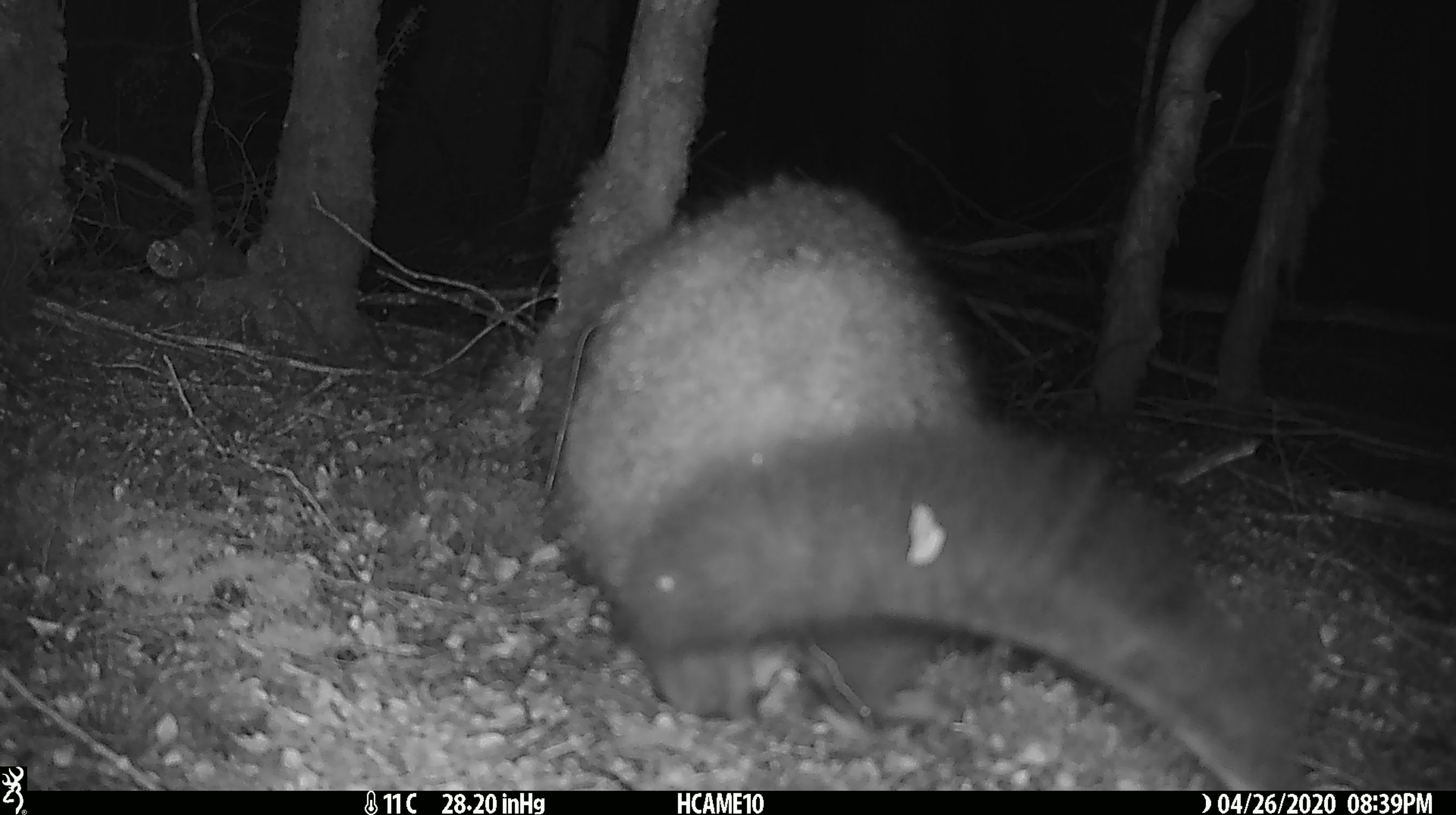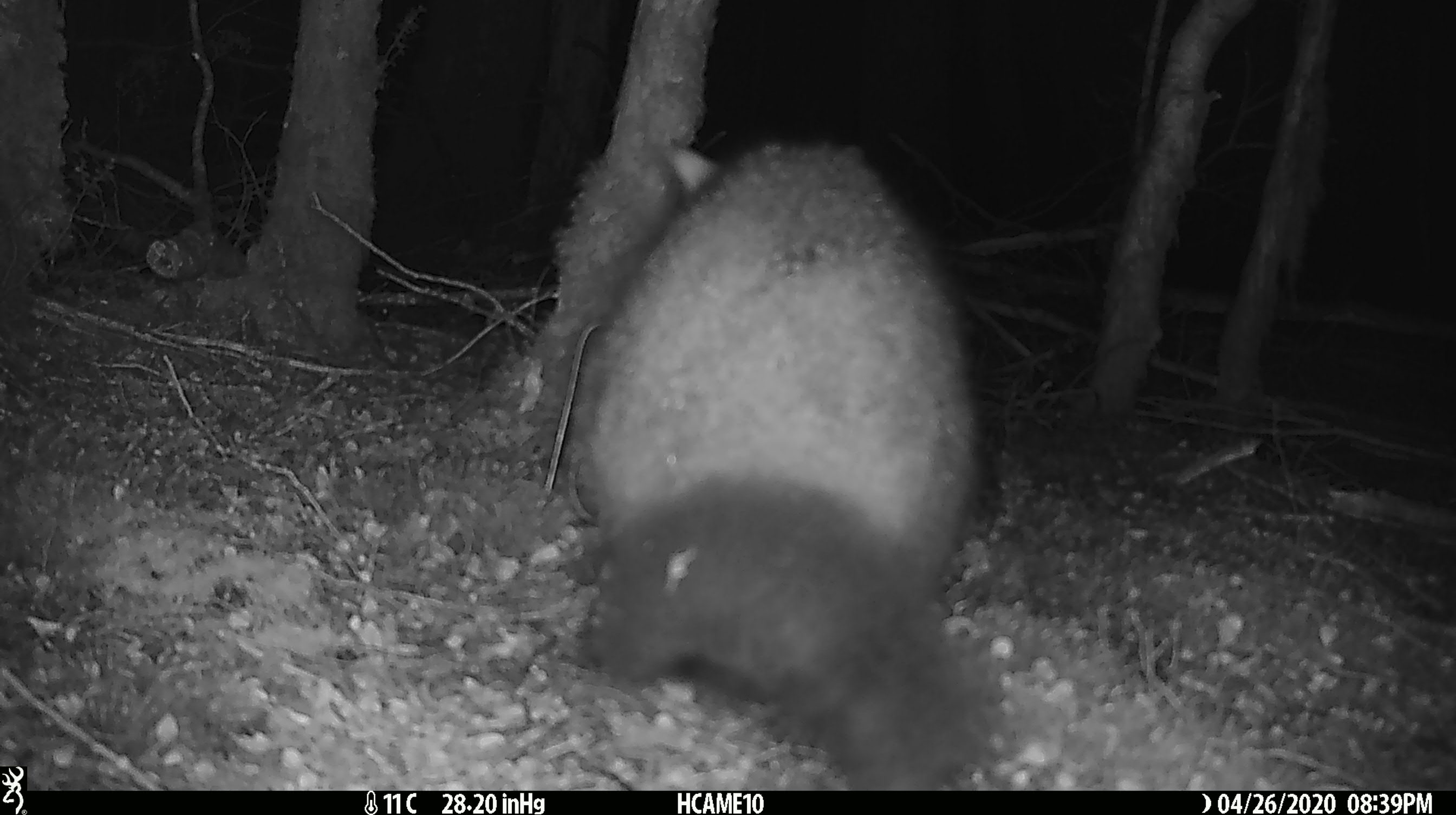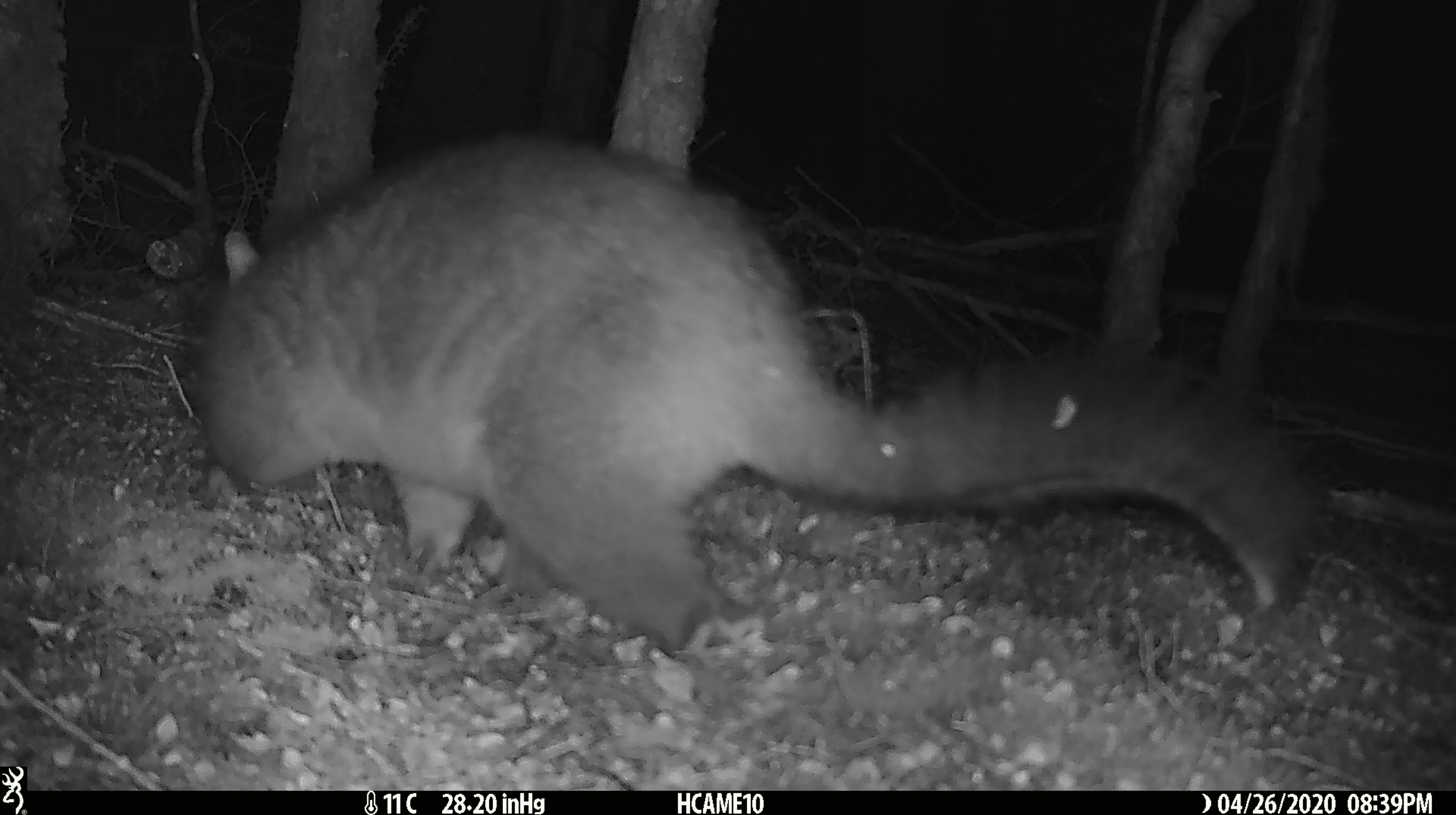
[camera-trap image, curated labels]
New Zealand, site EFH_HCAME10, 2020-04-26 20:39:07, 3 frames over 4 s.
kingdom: Animalia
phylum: Chordata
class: Mammalia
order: Diprotodontia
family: Phalangeridae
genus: Trichosurus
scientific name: Trichosurus vulpecula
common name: common brushtail possum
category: possum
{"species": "possum (common brushtail possum) (Trichosurus vulpecula)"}